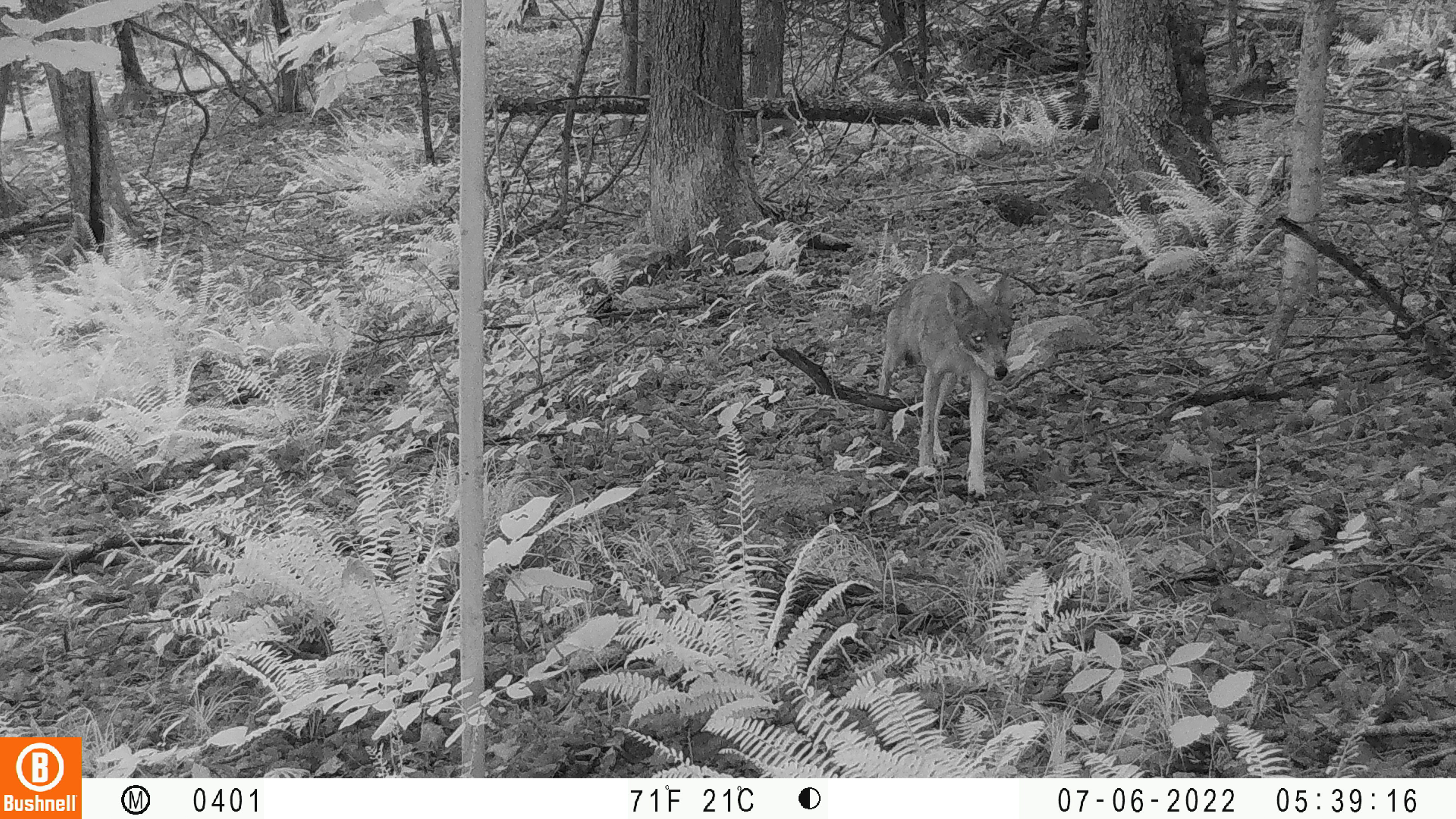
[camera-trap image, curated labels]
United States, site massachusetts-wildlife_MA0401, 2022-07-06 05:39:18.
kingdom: Animalia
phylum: Chordata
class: Mammalia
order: Carnivora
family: Canidae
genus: Canis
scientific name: Canis latrans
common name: coyote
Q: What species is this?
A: Coyote (Canis latrans).